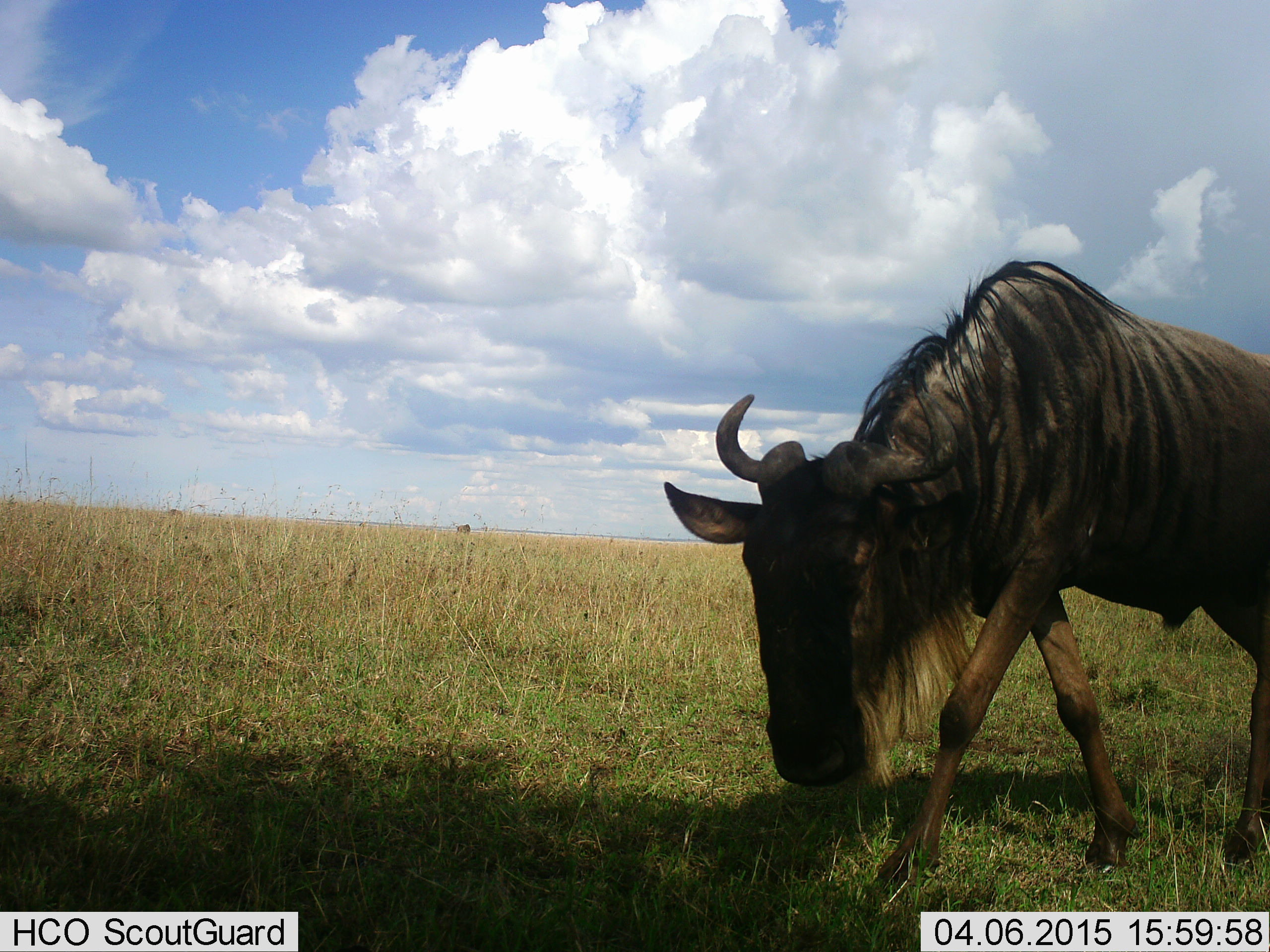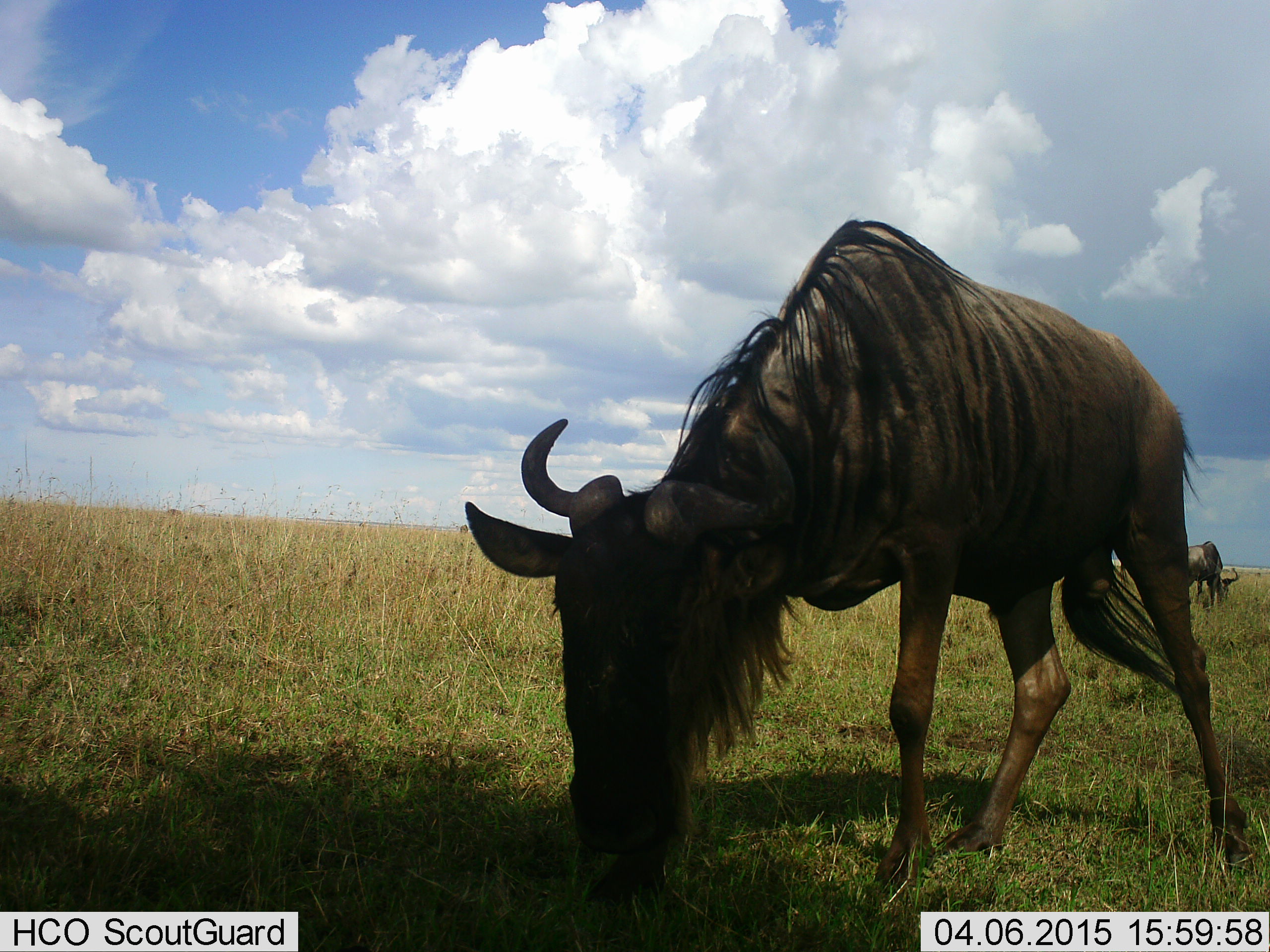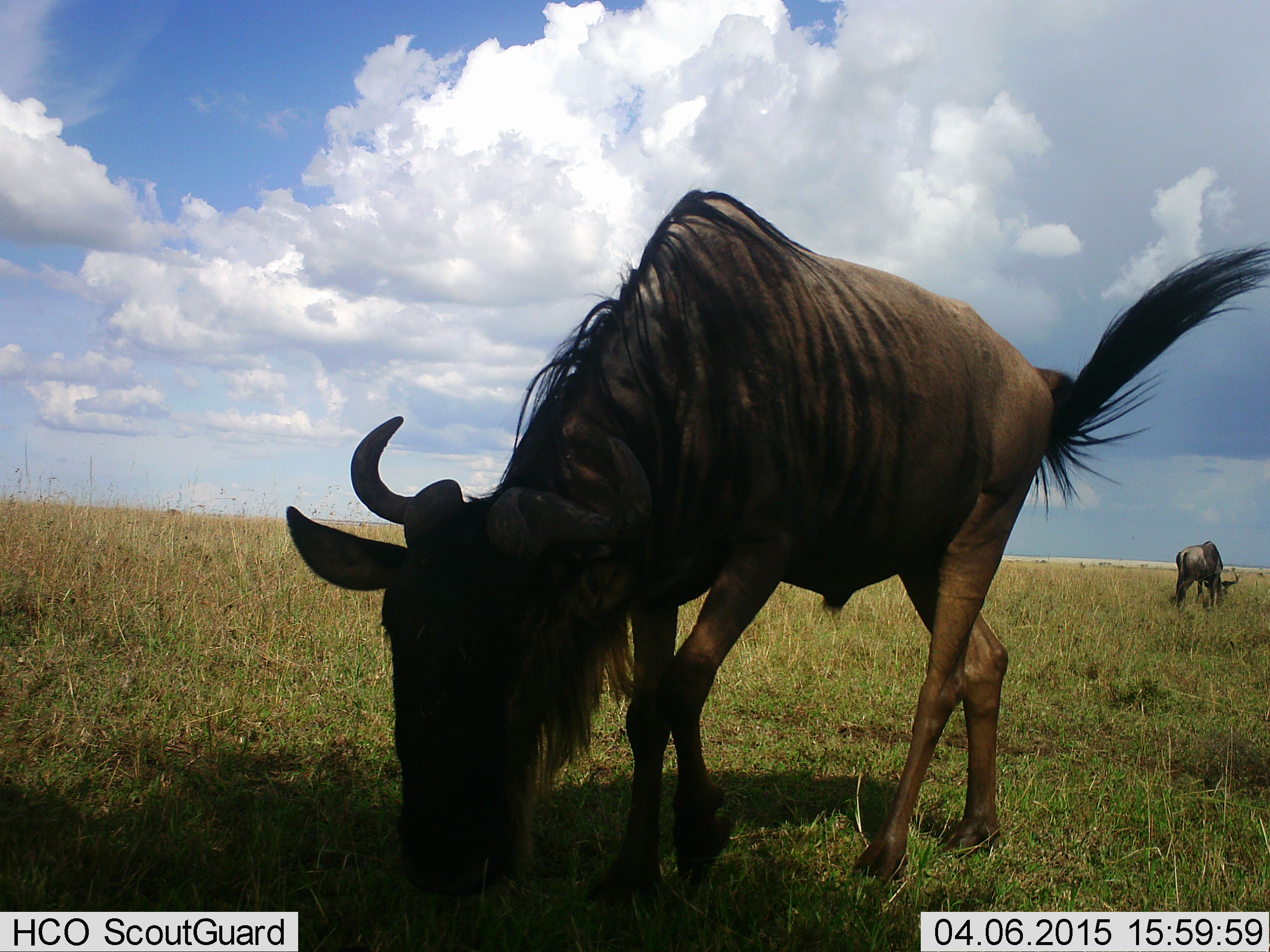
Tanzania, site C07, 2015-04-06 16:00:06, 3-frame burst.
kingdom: Animalia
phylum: Chordata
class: Mammalia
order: Artiodactyla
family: Bovidae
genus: Connochaetes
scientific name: Connochaetes taurinus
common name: blue wildebeest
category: wildebeest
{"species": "wildebeest (blue wildebeest) (Connochaetes taurinus)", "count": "2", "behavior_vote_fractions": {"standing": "20%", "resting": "0%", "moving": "30%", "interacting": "0%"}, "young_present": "0%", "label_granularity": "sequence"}